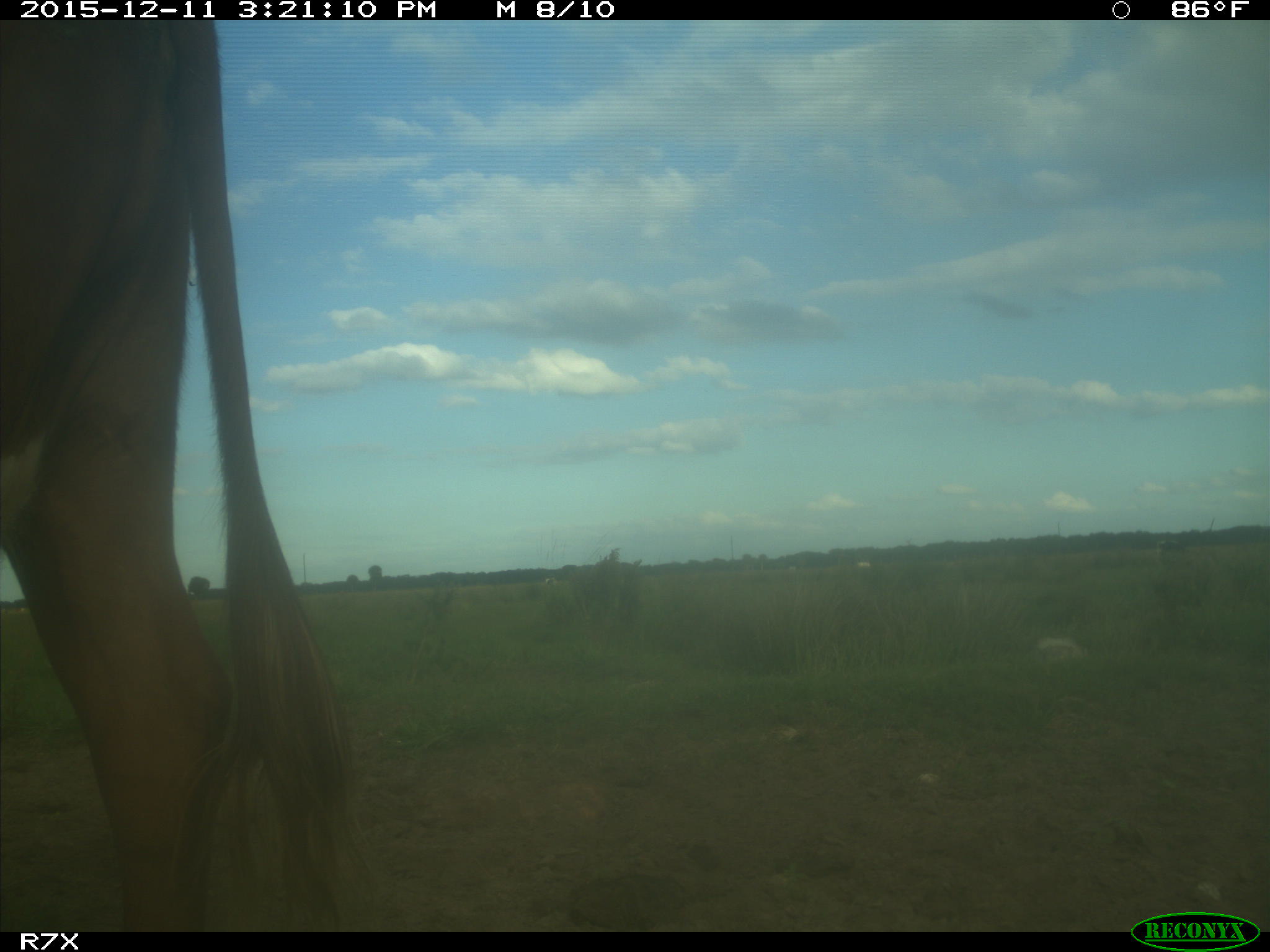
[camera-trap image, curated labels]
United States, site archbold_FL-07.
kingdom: Animalia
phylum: Chordata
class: Mammalia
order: Artiodactyla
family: Bovidae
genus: Bos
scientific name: Bos taurus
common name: domestic cow